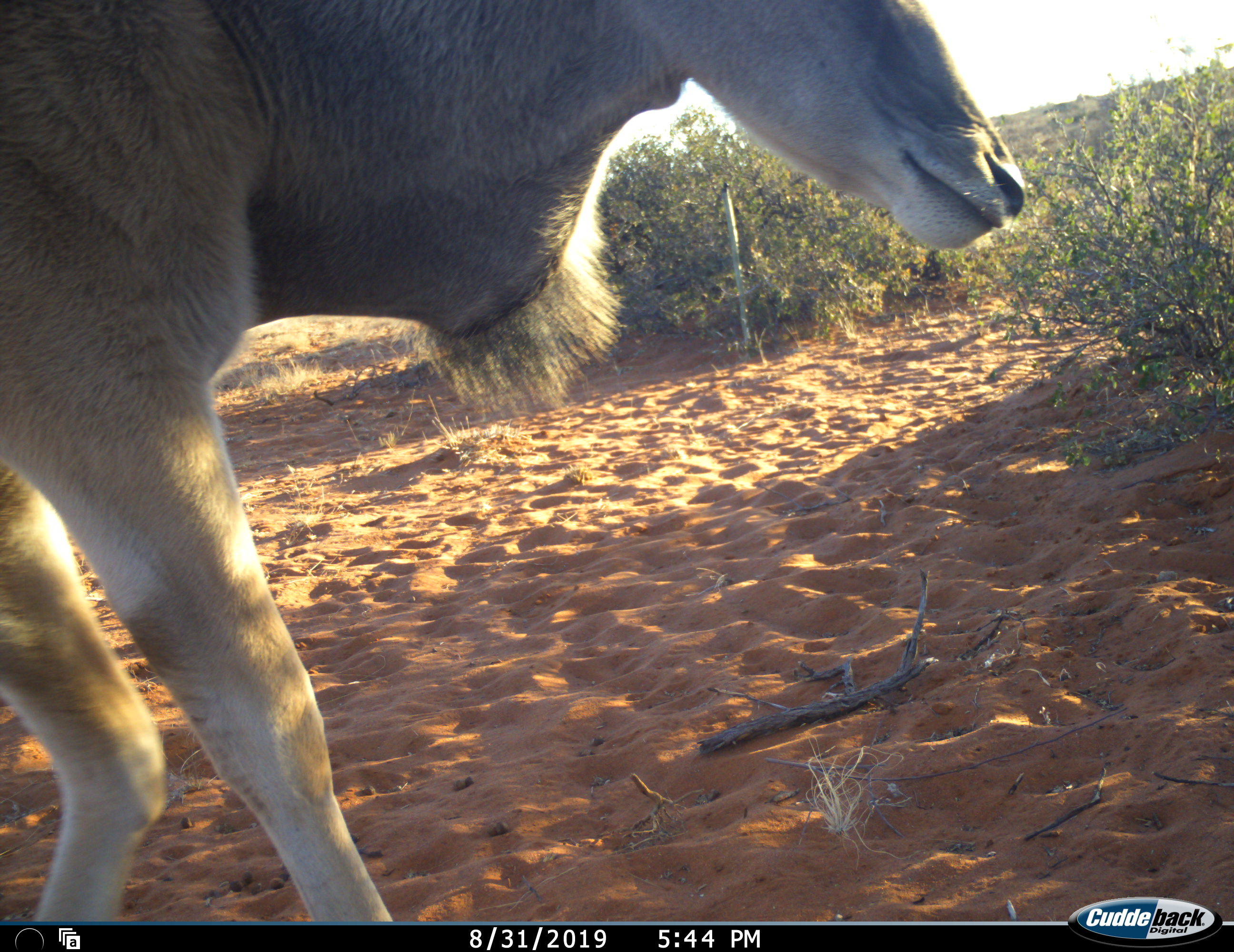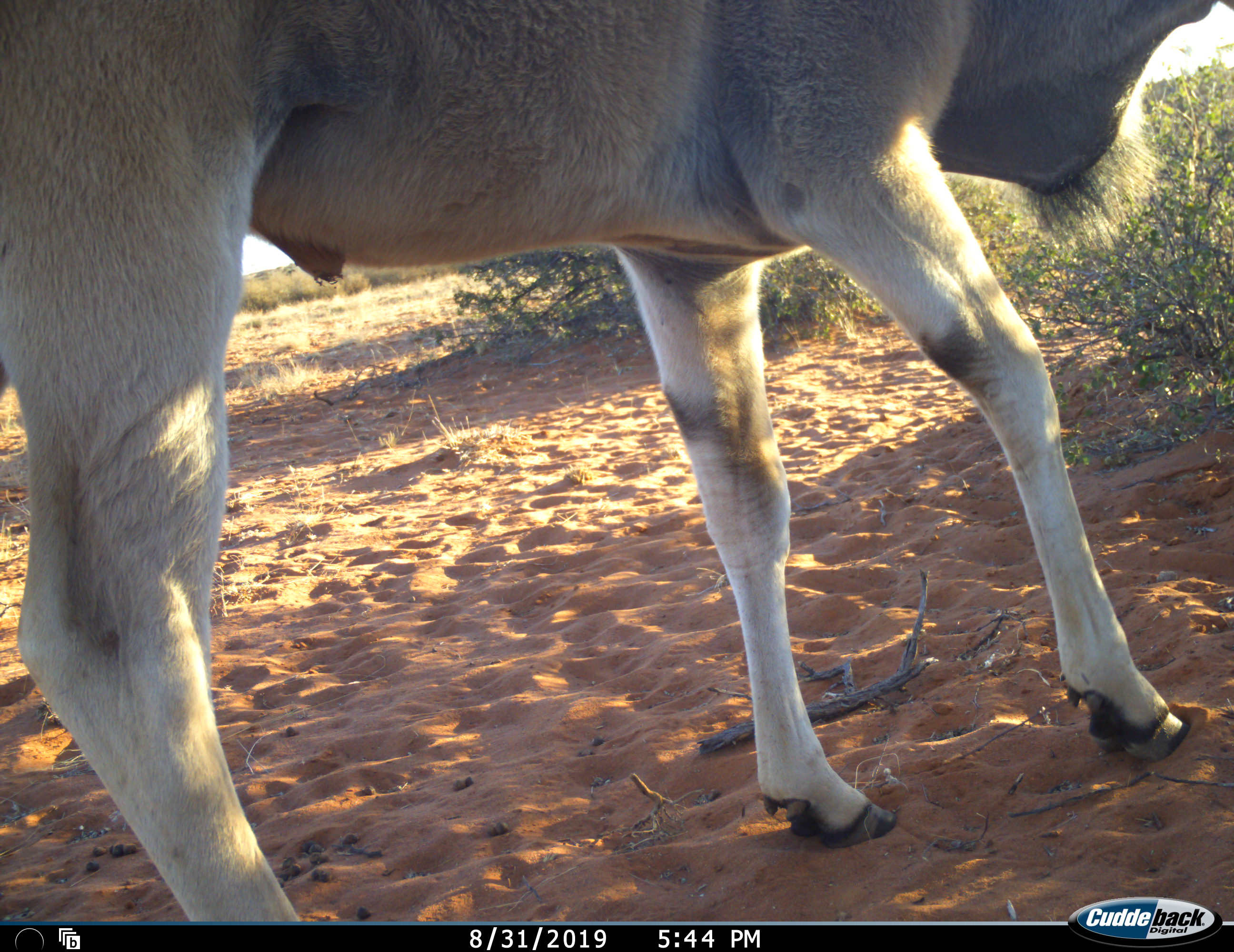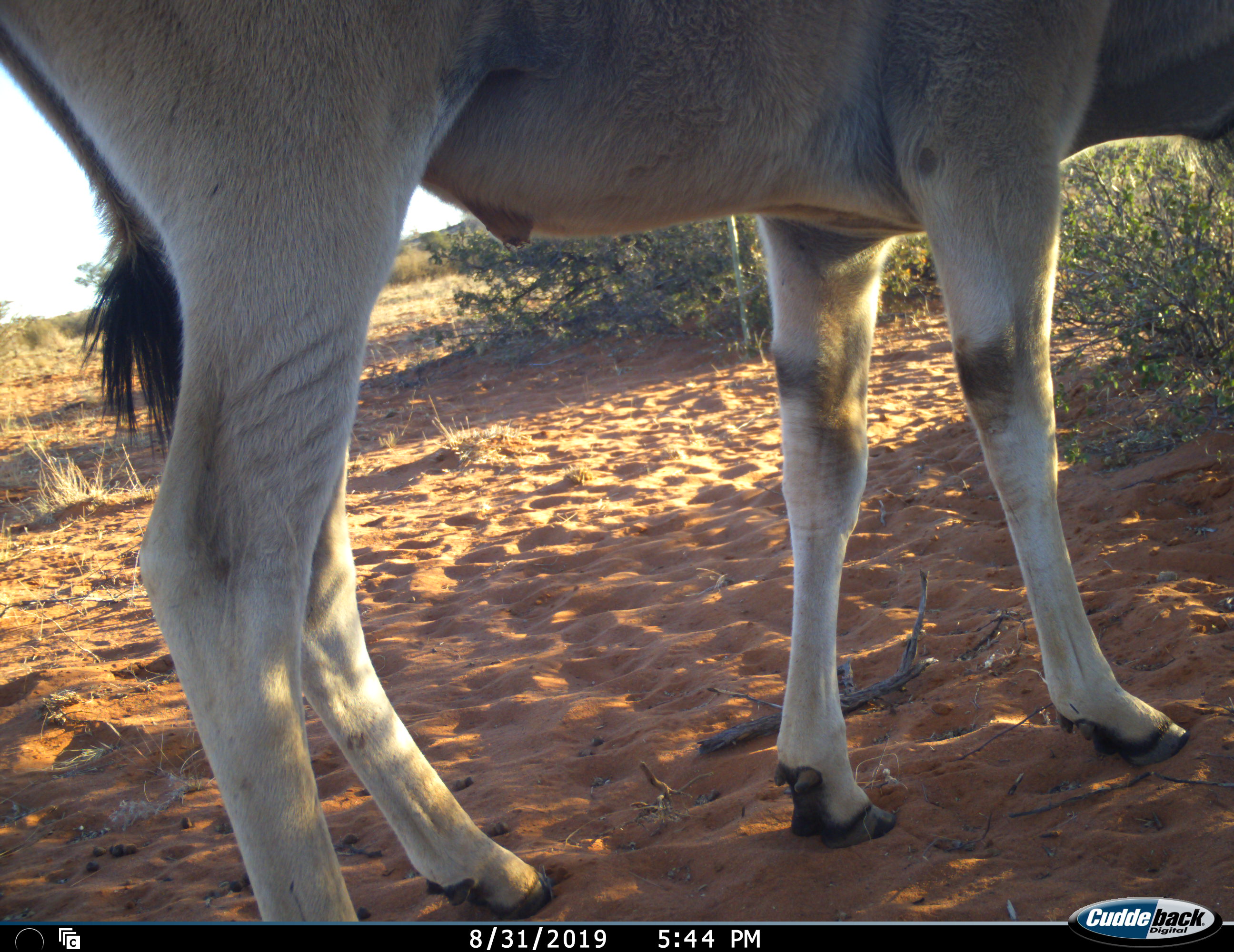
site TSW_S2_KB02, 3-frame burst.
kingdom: Animalia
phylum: Chordata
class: Mammalia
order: Artiodactyla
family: Bovidae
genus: Tragelaphus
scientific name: Tragelaphus oryx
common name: eland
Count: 1.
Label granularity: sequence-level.